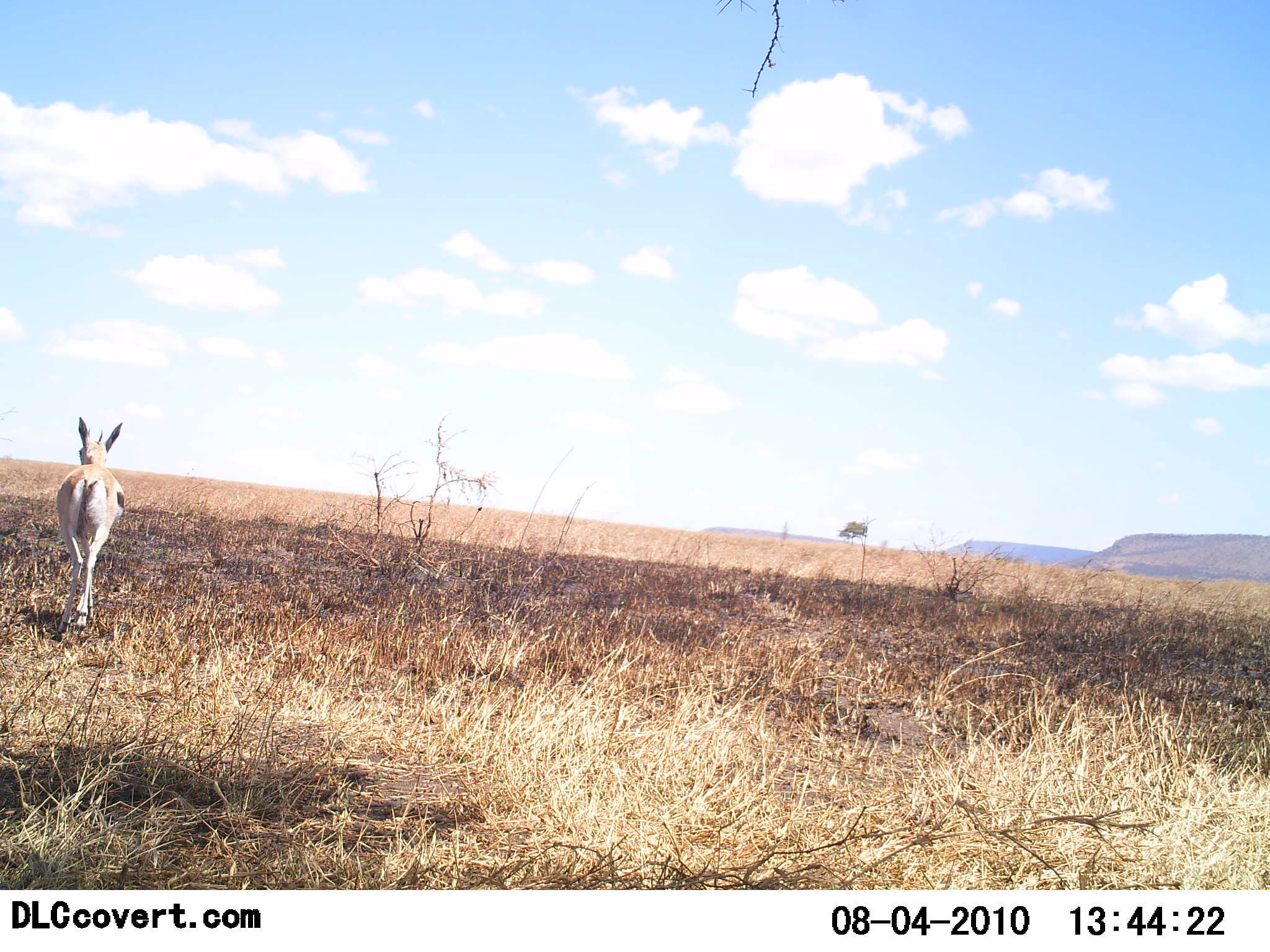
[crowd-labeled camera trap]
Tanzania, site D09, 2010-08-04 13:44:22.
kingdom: Animalia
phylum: Chordata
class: Mammalia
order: Artiodactyla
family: Bovidae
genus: Eudorcas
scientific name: Eudorcas thomsonii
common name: thomson's gazelle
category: gazellethomsons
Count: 1.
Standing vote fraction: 33%.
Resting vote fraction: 0%.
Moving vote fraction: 67%.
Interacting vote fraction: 0%.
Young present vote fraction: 0%.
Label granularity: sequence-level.